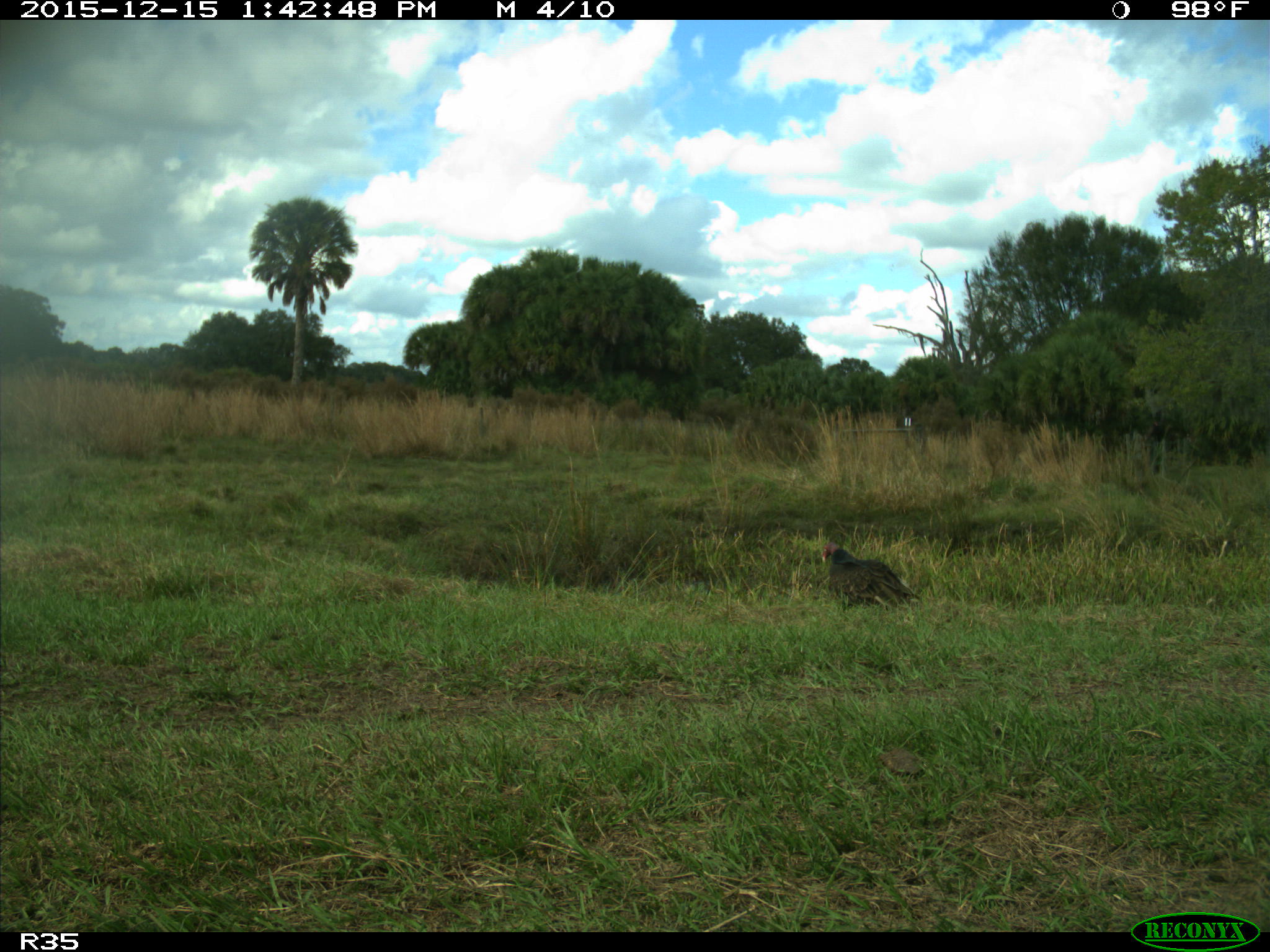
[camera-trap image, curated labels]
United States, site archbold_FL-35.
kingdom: Animalia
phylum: Chordata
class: Aves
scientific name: Aves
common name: birds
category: unidentified bird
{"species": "unidentified bird (birds) (Aves)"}